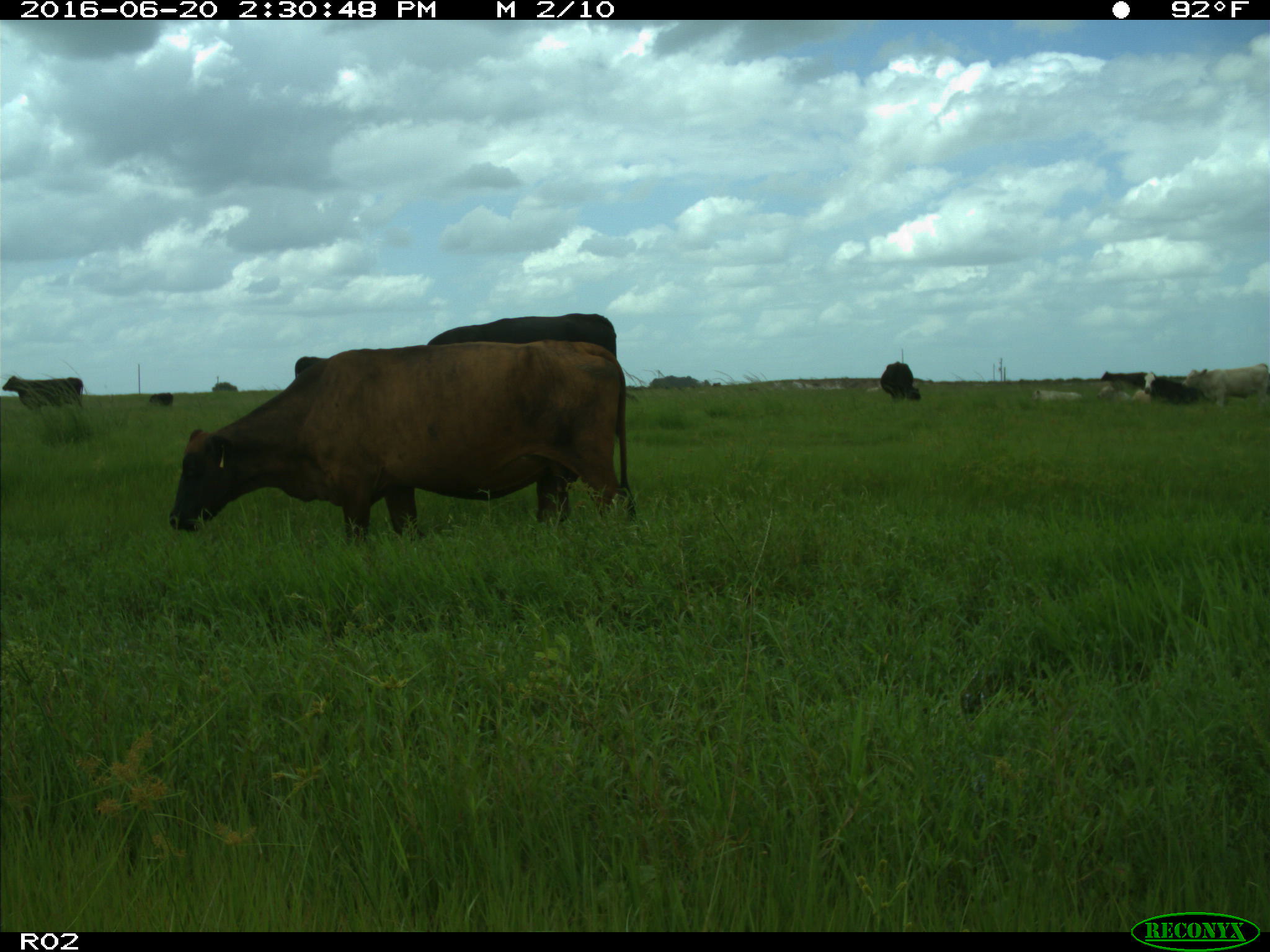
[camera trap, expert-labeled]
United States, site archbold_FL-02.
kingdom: Animalia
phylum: Chordata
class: Mammalia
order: Artiodactyla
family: Bovidae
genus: Bos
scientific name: Bos taurus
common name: domestic cow